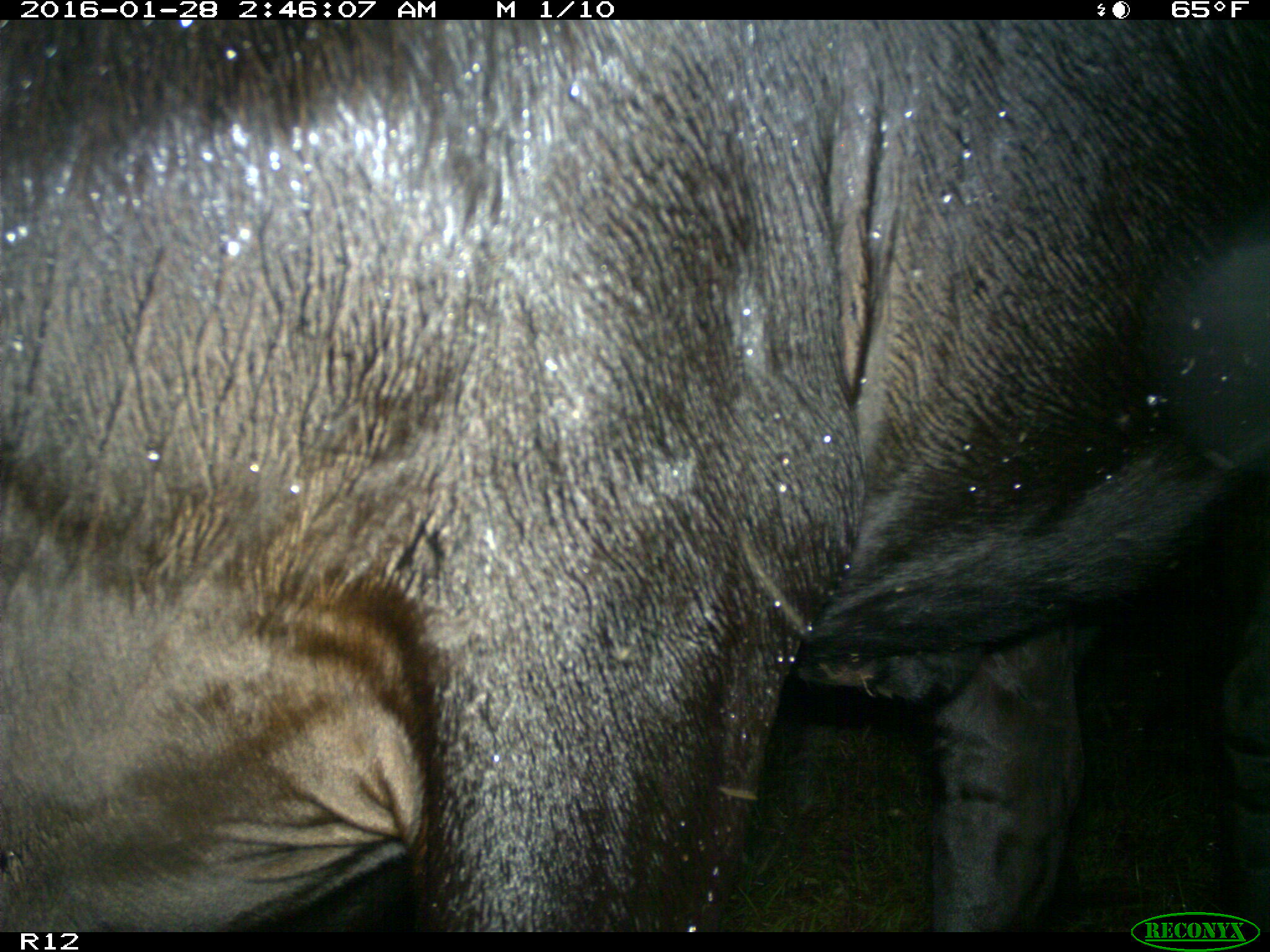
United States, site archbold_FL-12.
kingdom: Animalia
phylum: Chordata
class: Mammalia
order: Artiodactyla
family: Bovidae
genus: Bos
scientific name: Bos taurus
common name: domestic cow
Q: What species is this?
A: Bos taurus (domestic cow).